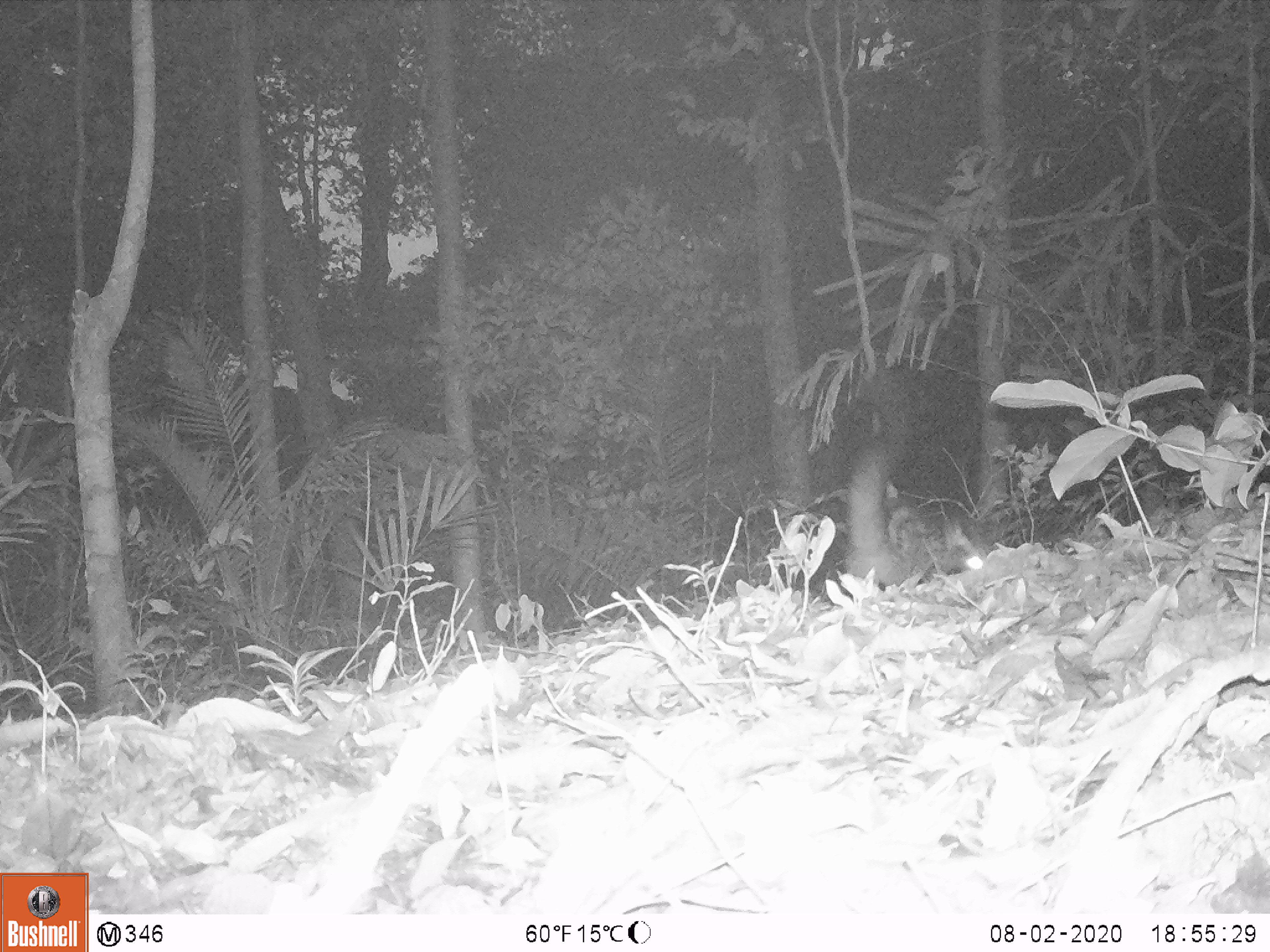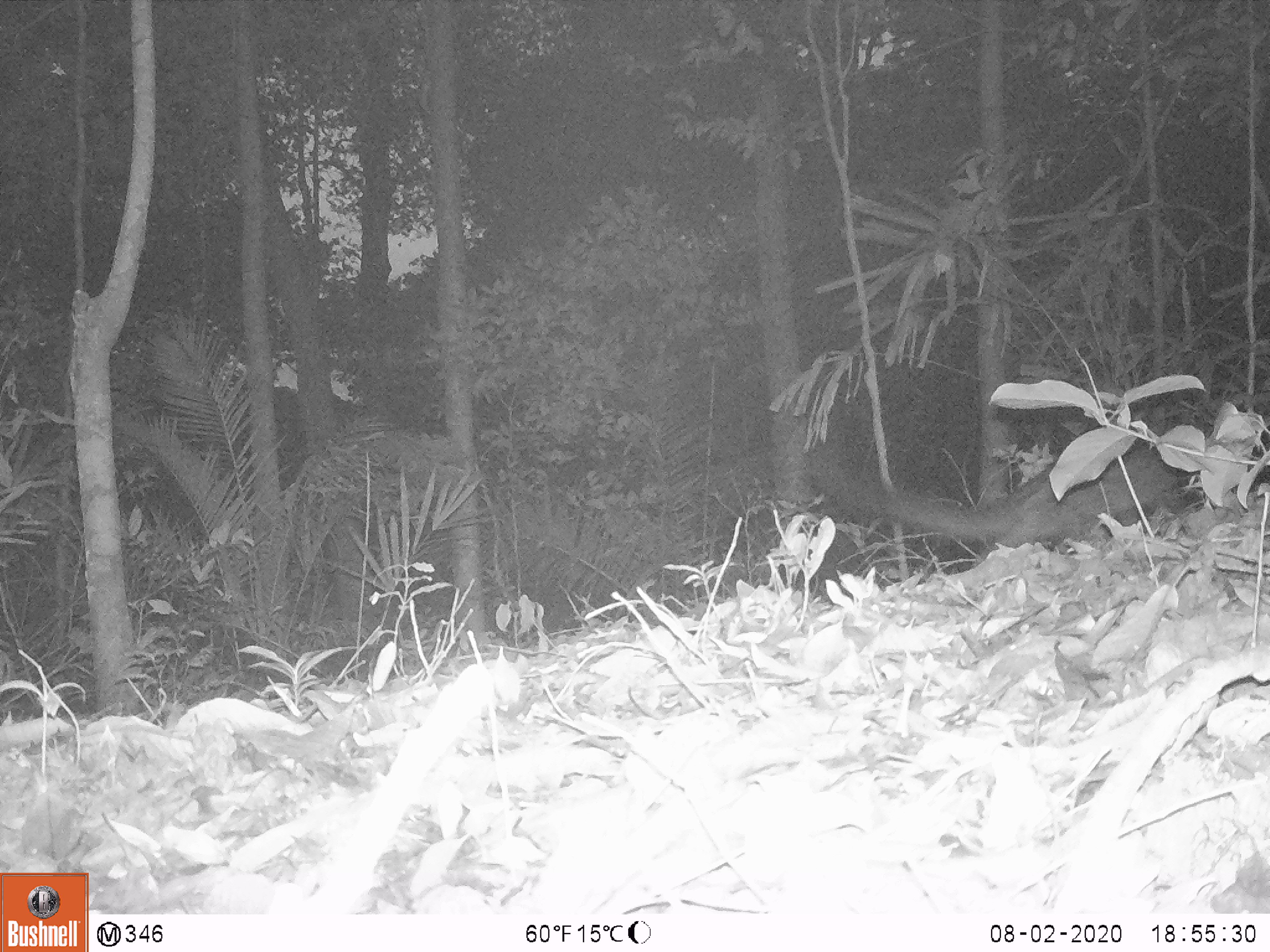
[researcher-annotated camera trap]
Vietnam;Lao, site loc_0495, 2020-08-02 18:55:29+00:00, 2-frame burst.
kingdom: Animalia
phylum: Chordata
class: Mammalia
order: Carnivora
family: Viverridae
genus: Paradoxurus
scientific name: Paradoxurus hermaphroditus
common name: common palm civet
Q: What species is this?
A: Common palm civet (Paradoxurus hermaphroditus).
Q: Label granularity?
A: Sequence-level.